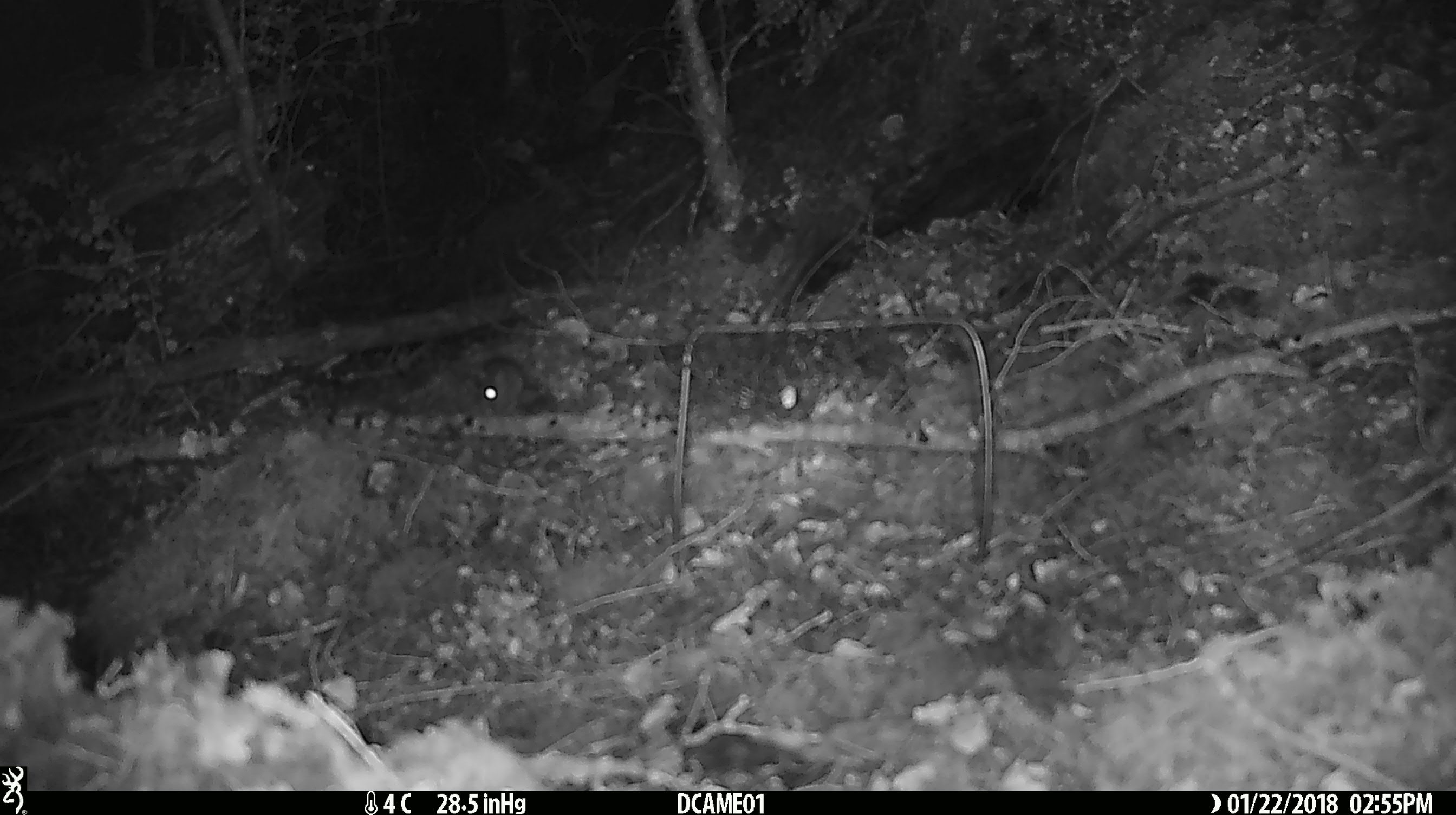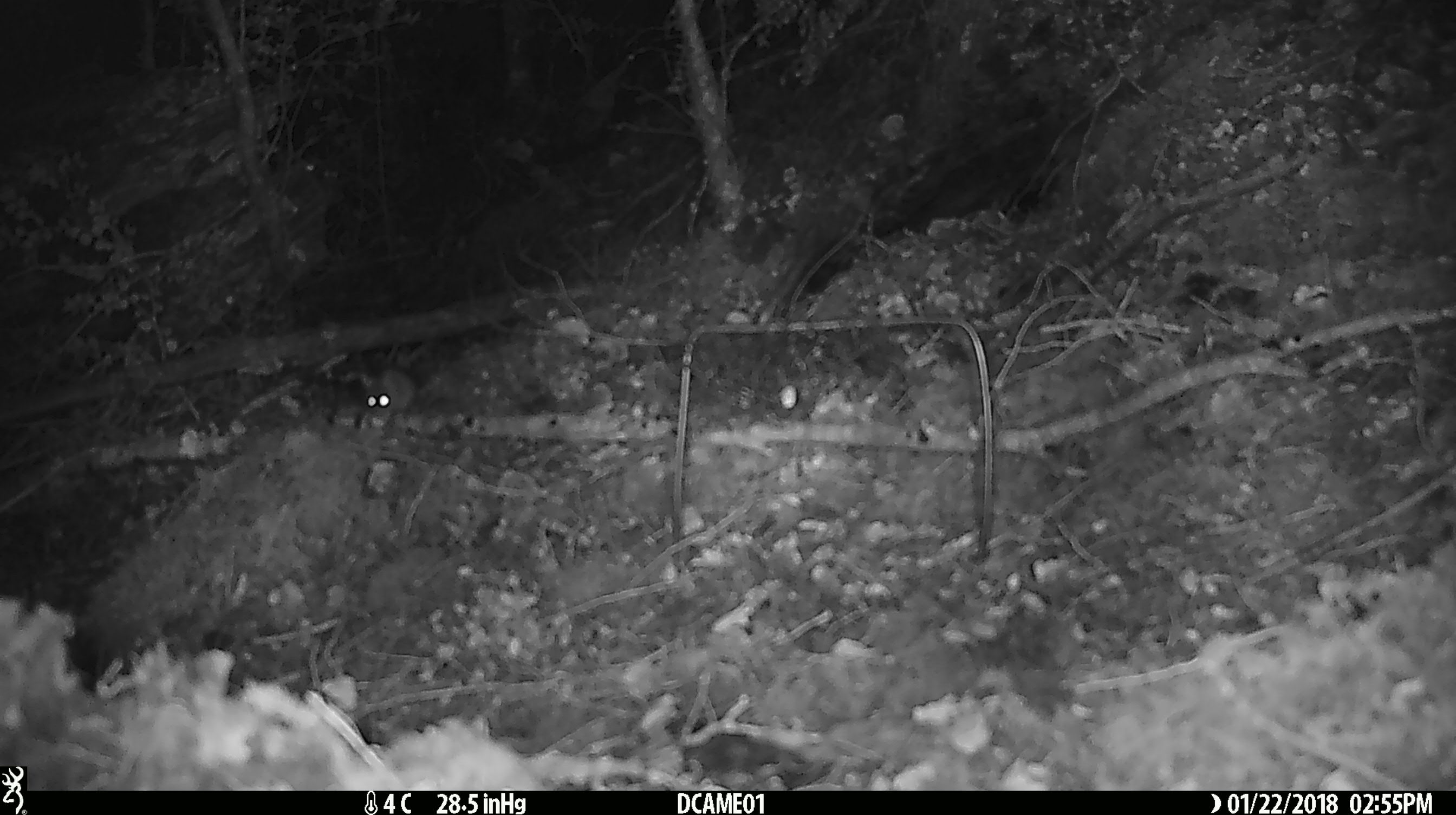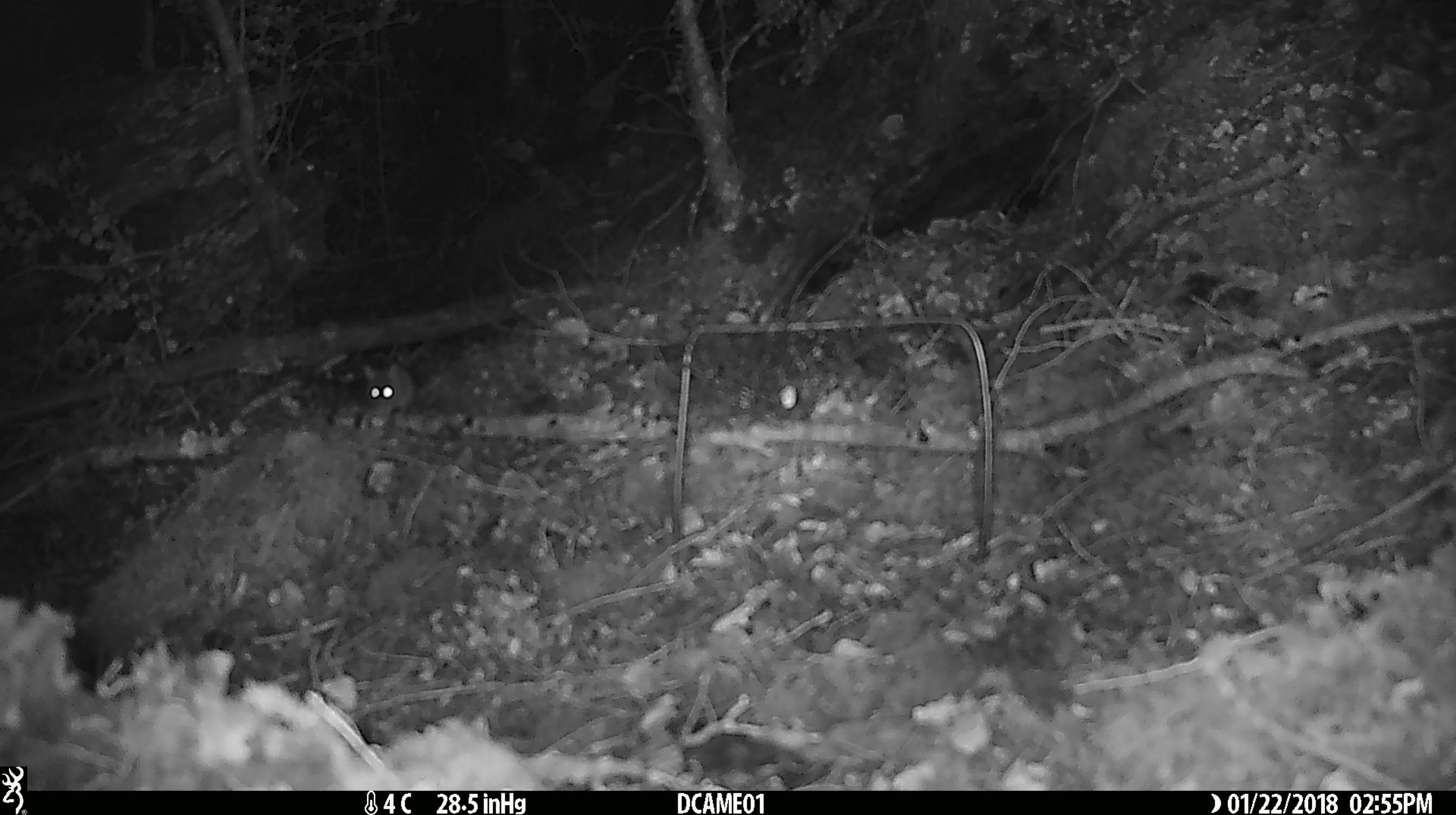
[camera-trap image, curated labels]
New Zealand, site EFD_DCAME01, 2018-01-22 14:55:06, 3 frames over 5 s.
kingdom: Animalia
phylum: Chordata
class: Mammalia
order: Rodentia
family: Muridae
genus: Mus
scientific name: Mus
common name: mouse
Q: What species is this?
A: Mouse (Mus).